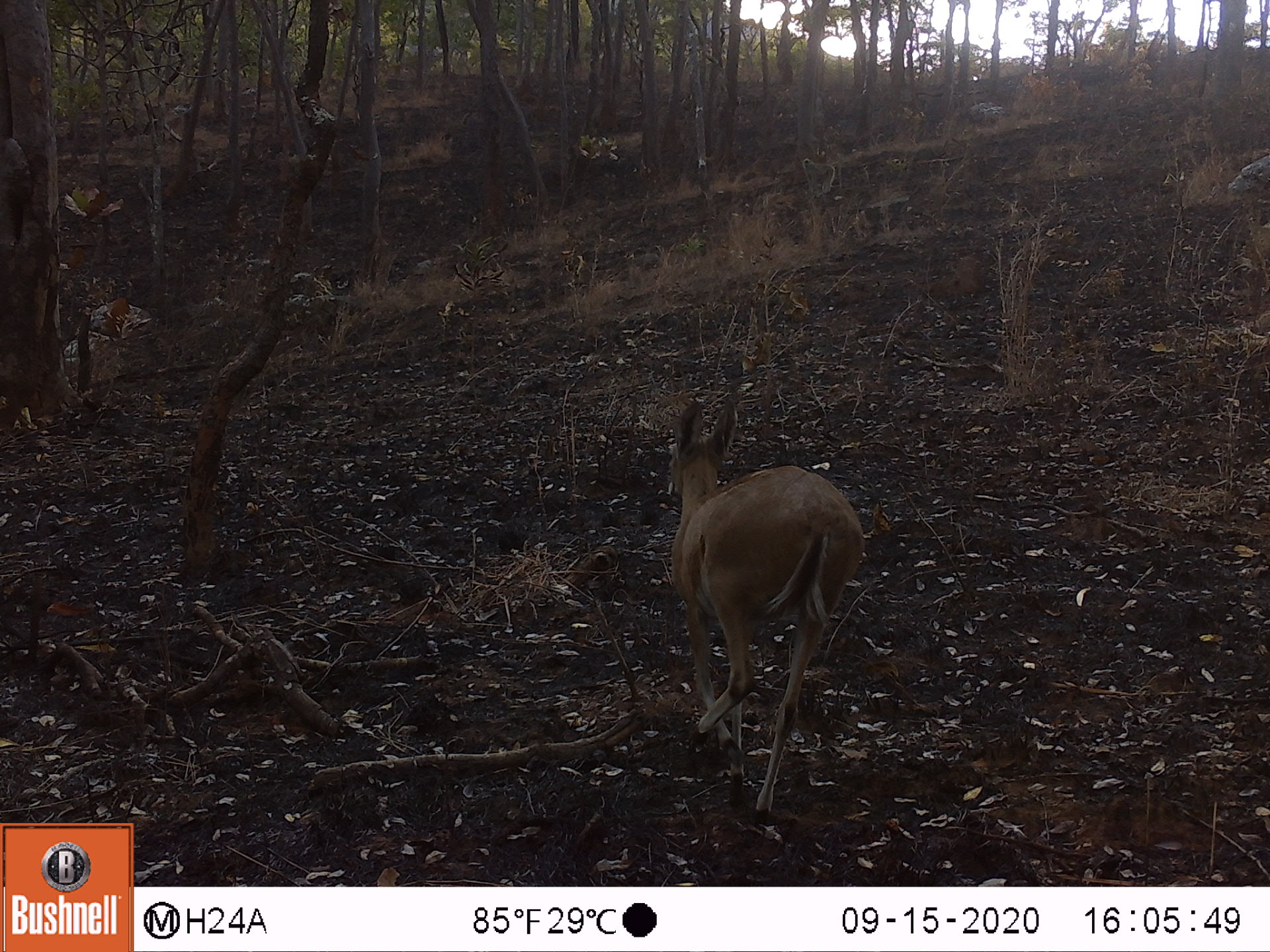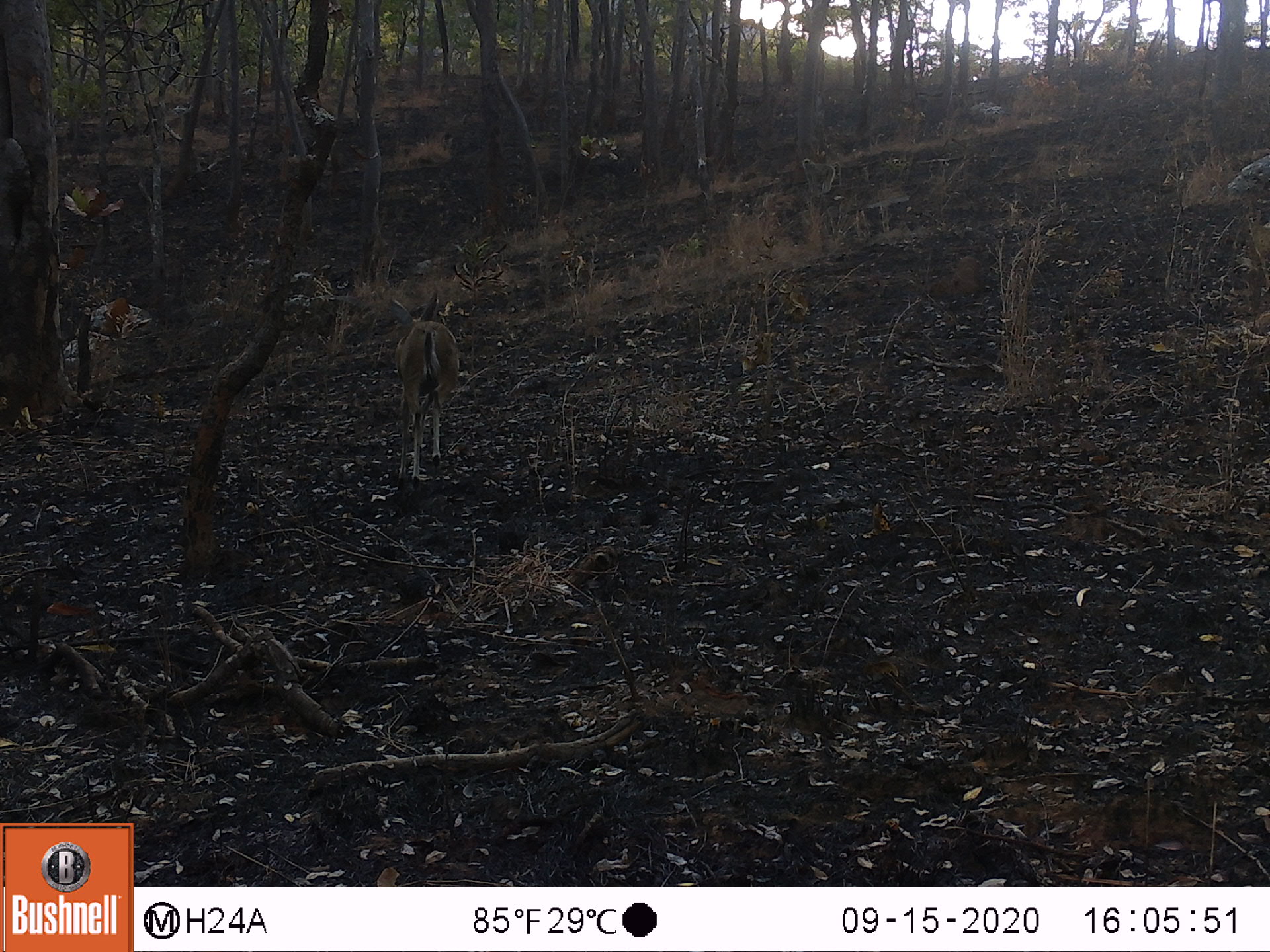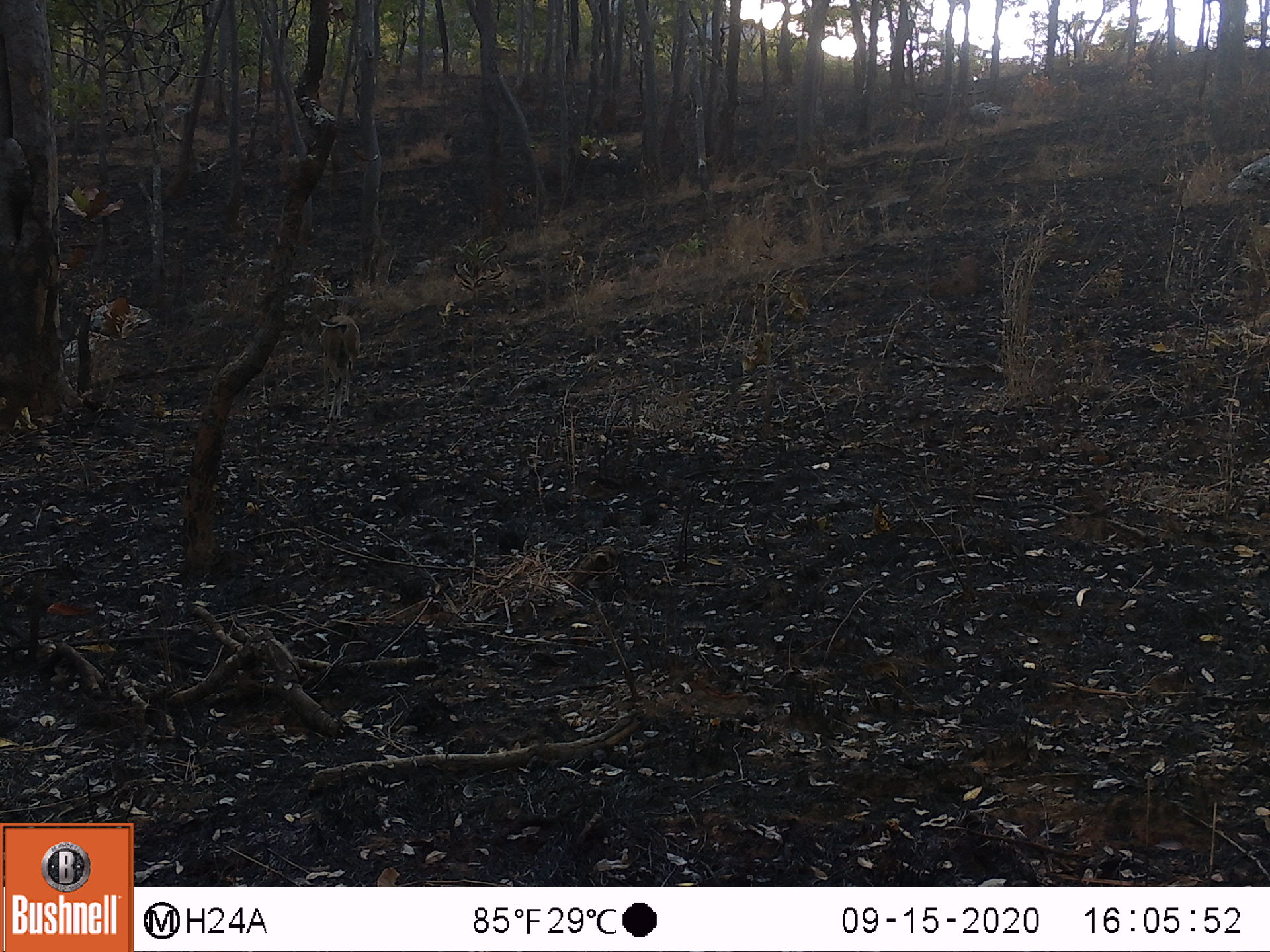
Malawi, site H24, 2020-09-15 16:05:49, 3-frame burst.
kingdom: Animalia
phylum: Chordata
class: Mammalia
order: Artiodactyla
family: Bovidae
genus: Sylvicapra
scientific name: Sylvicapra grimmia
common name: common duiker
Common duiker (Sylvicapra grimmia), count 1.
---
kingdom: Animalia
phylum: Chordata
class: Mammalia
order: Primates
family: Cercopithecidae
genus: Papio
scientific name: Papio cynocephalus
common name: yellow baboon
Yellow baboon (Papio cynocephalus), count 1.